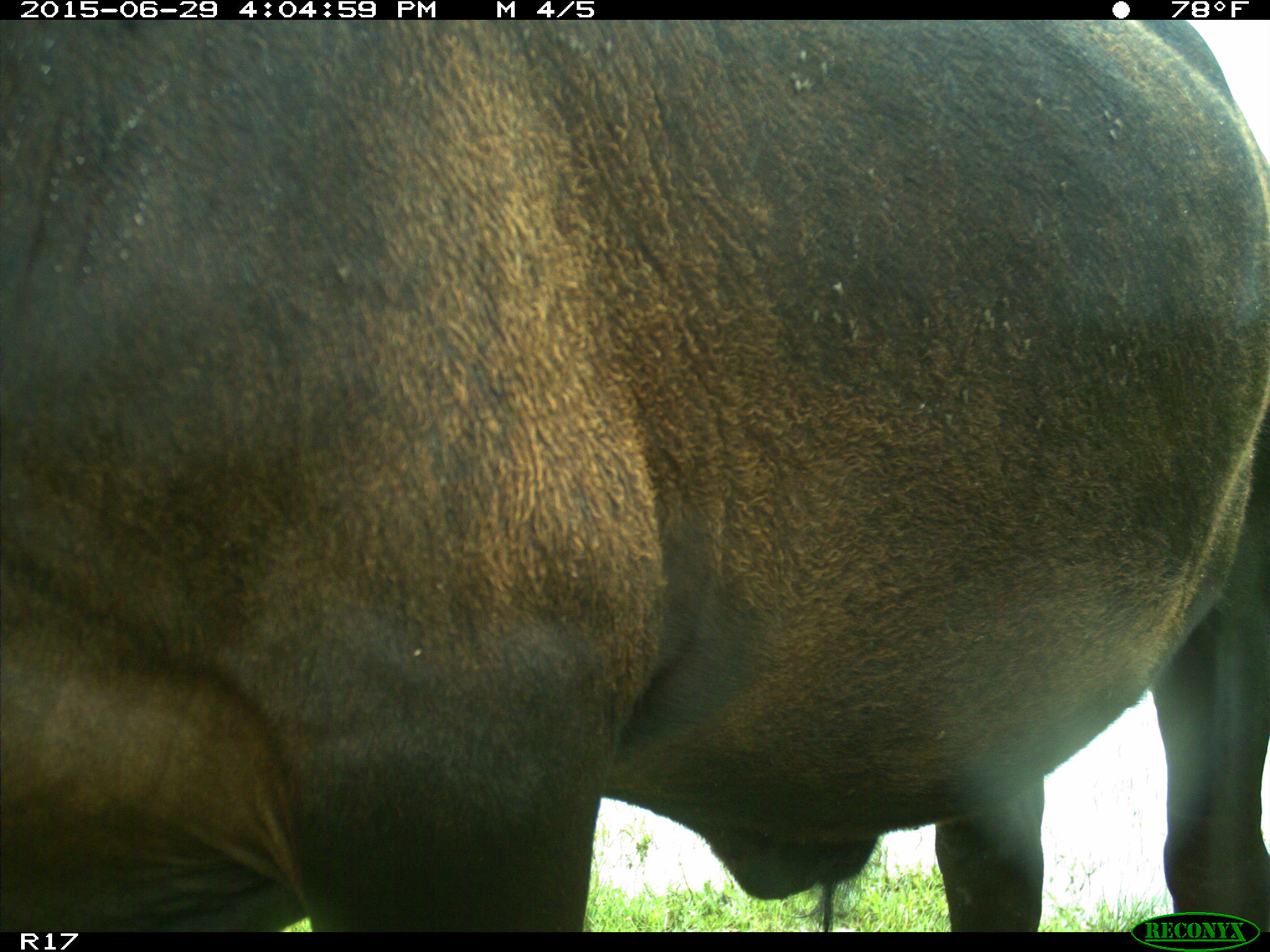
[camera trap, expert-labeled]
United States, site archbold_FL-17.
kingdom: Animalia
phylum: Chordata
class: Mammalia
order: Artiodactyla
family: Bovidae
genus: Bos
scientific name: Bos taurus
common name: domestic cow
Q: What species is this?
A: Bos taurus (domestic cow).